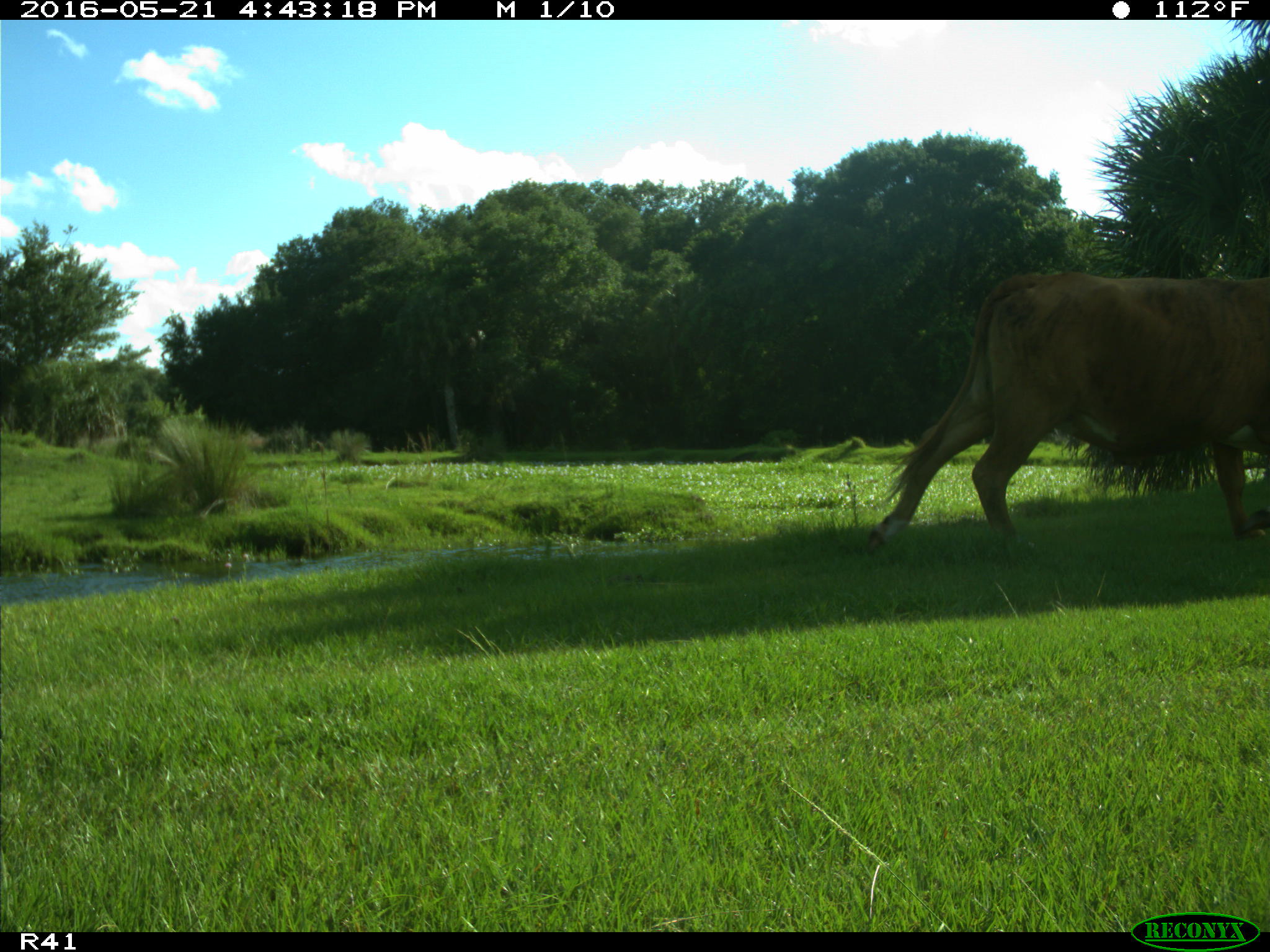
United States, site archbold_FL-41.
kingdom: Animalia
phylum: Chordata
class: Mammalia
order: Artiodactyla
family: Bovidae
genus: Bos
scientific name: Bos taurus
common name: domestic cow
Bos taurus (domestic cow).